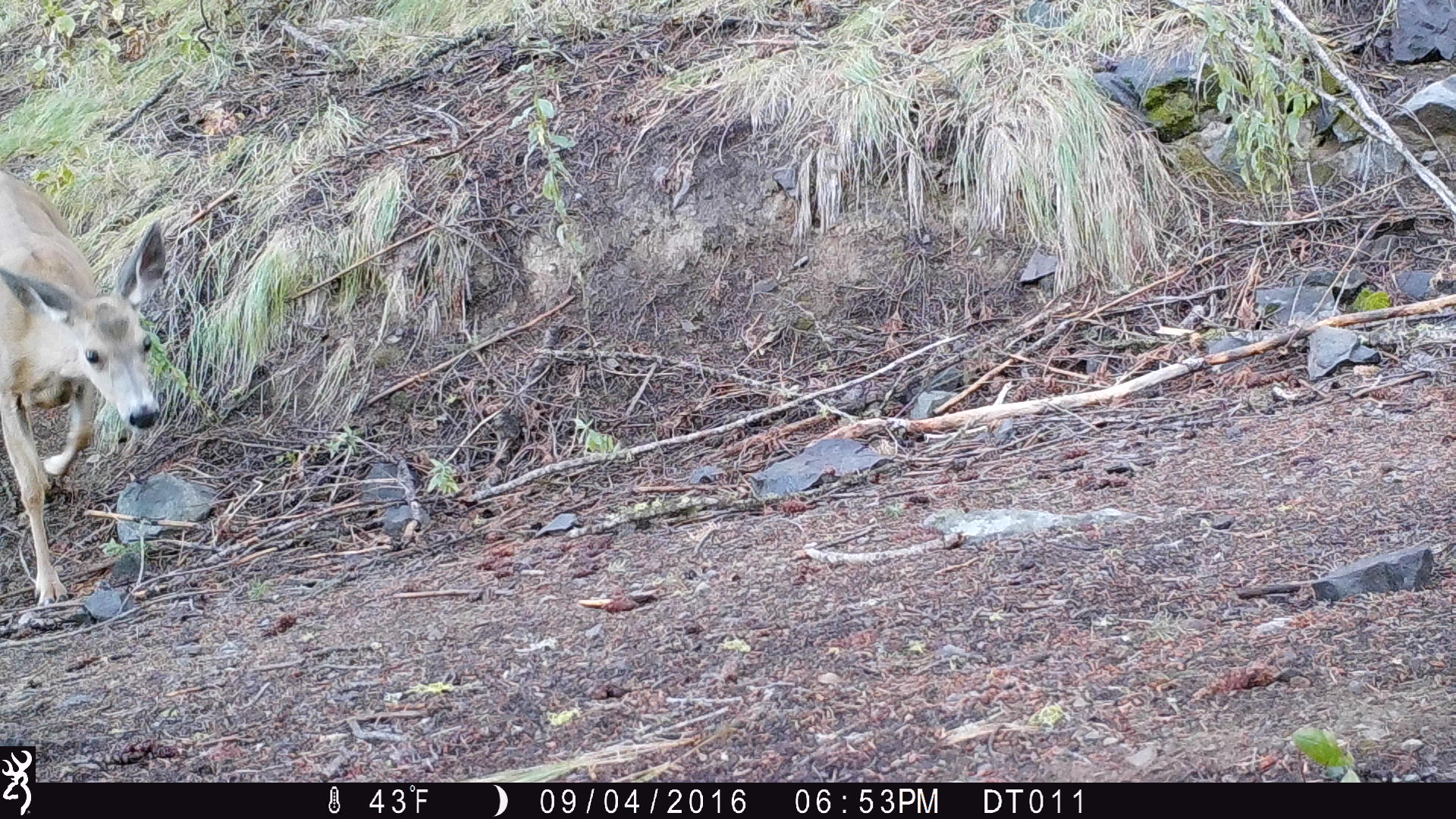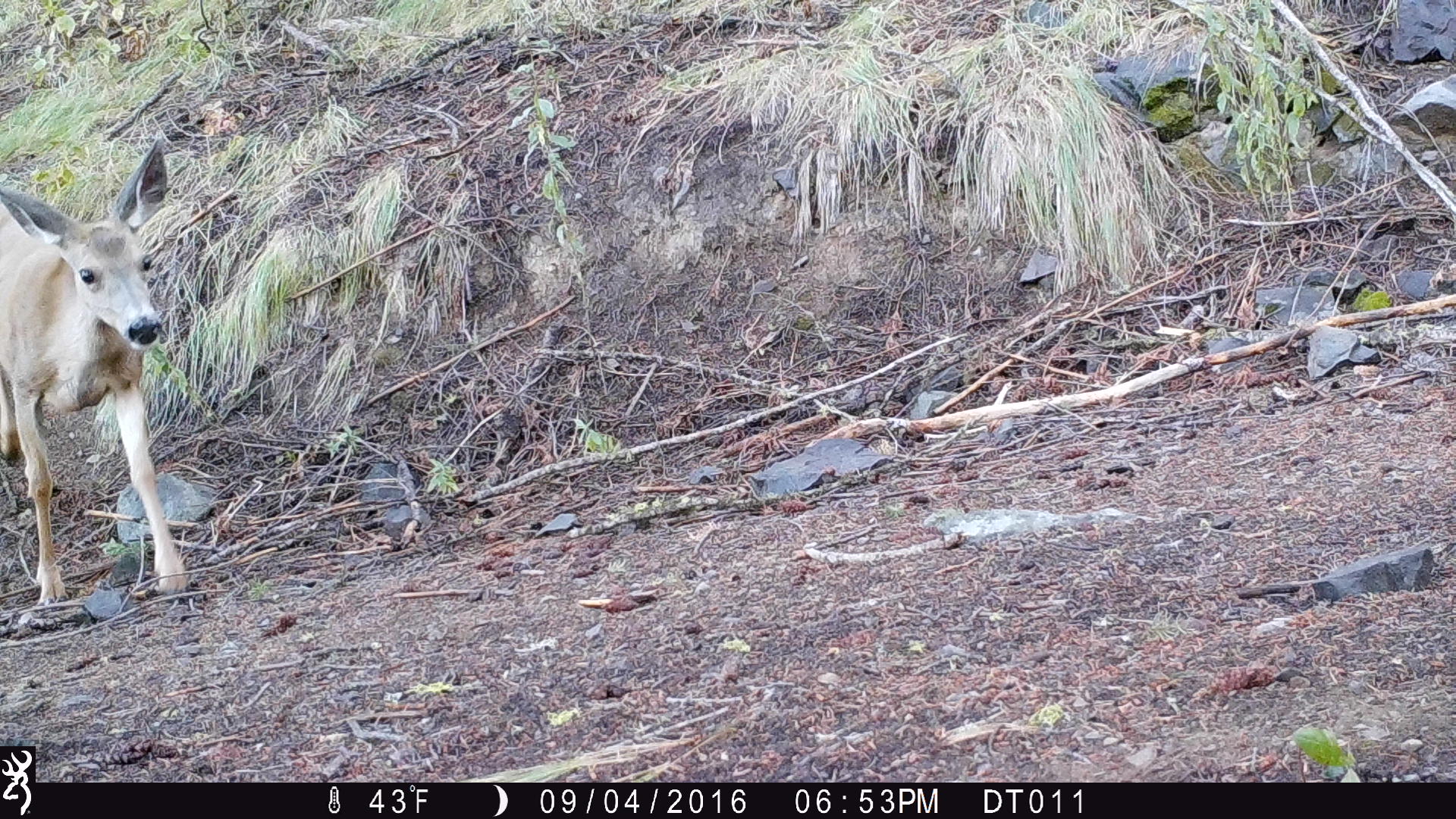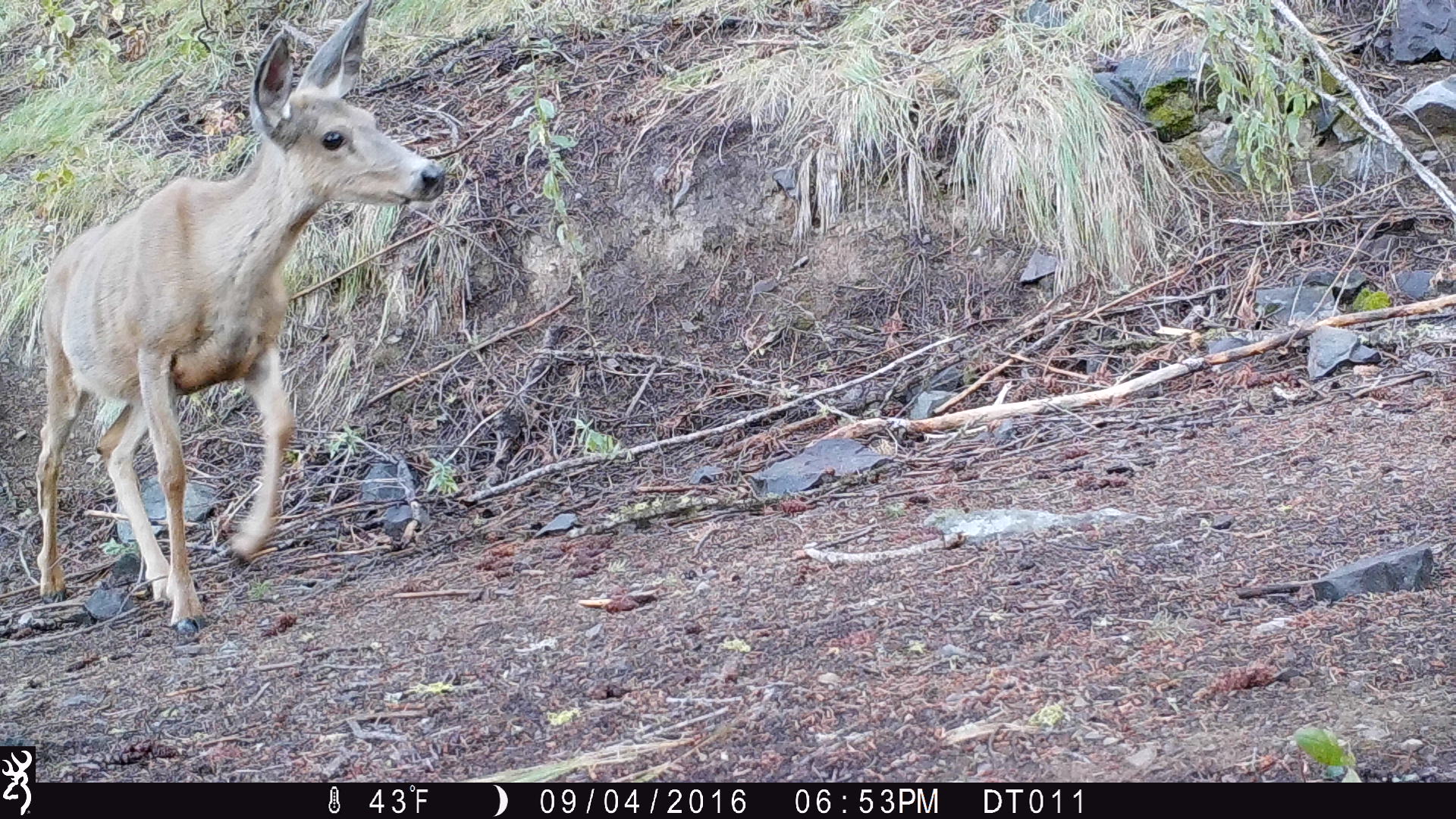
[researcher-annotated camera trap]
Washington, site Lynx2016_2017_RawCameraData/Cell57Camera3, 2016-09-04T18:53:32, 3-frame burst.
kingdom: Animalia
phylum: Chordata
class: Mammalia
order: Artiodactyla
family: Cervidae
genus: Odocoileus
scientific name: Odocoileus hemionus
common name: mule deer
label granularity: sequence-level